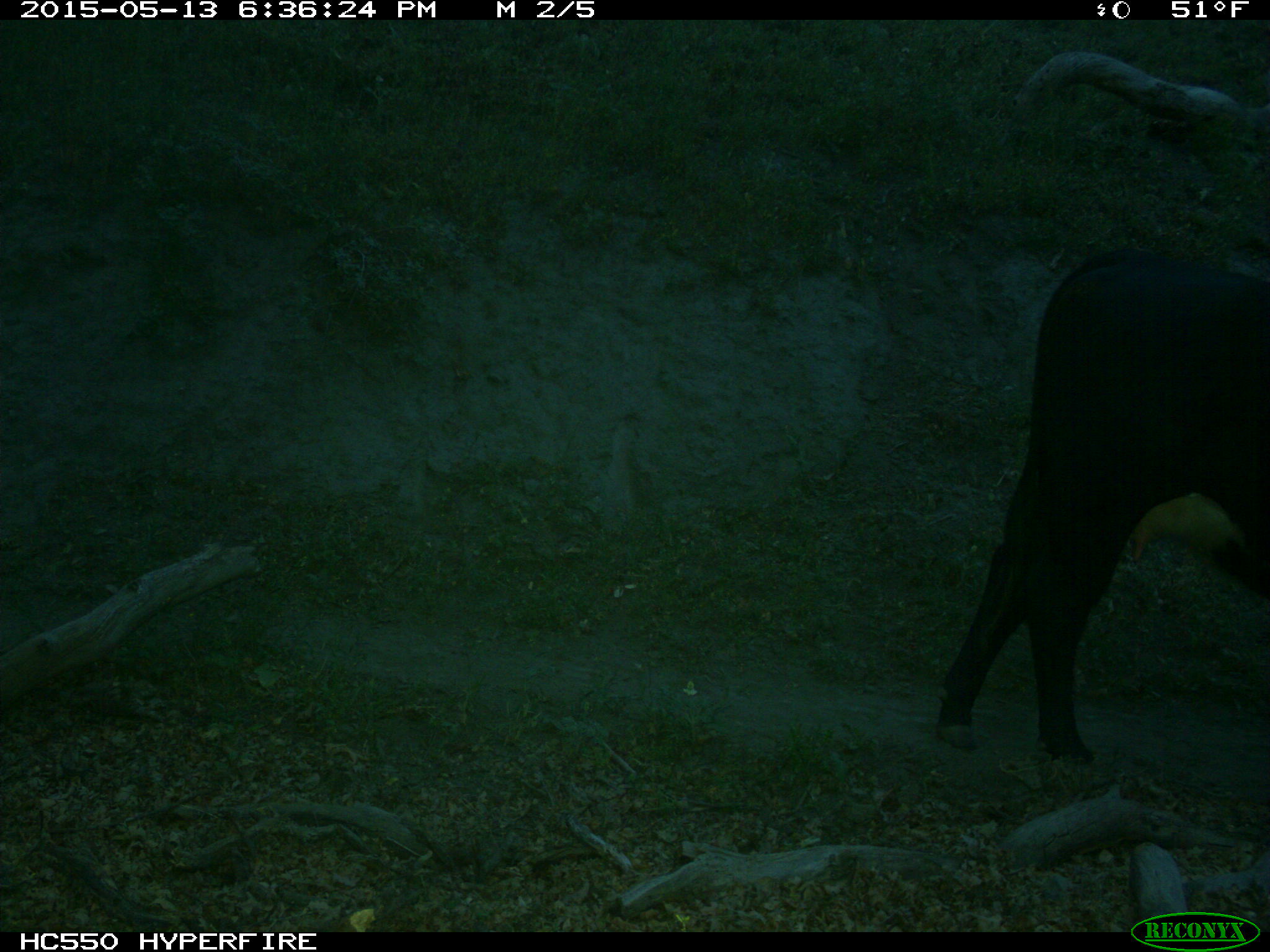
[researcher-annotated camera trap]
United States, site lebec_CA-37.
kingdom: Animalia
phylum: Chordata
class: Mammalia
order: Artiodactyla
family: Bovidae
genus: Bos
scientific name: Bos taurus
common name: domestic cow